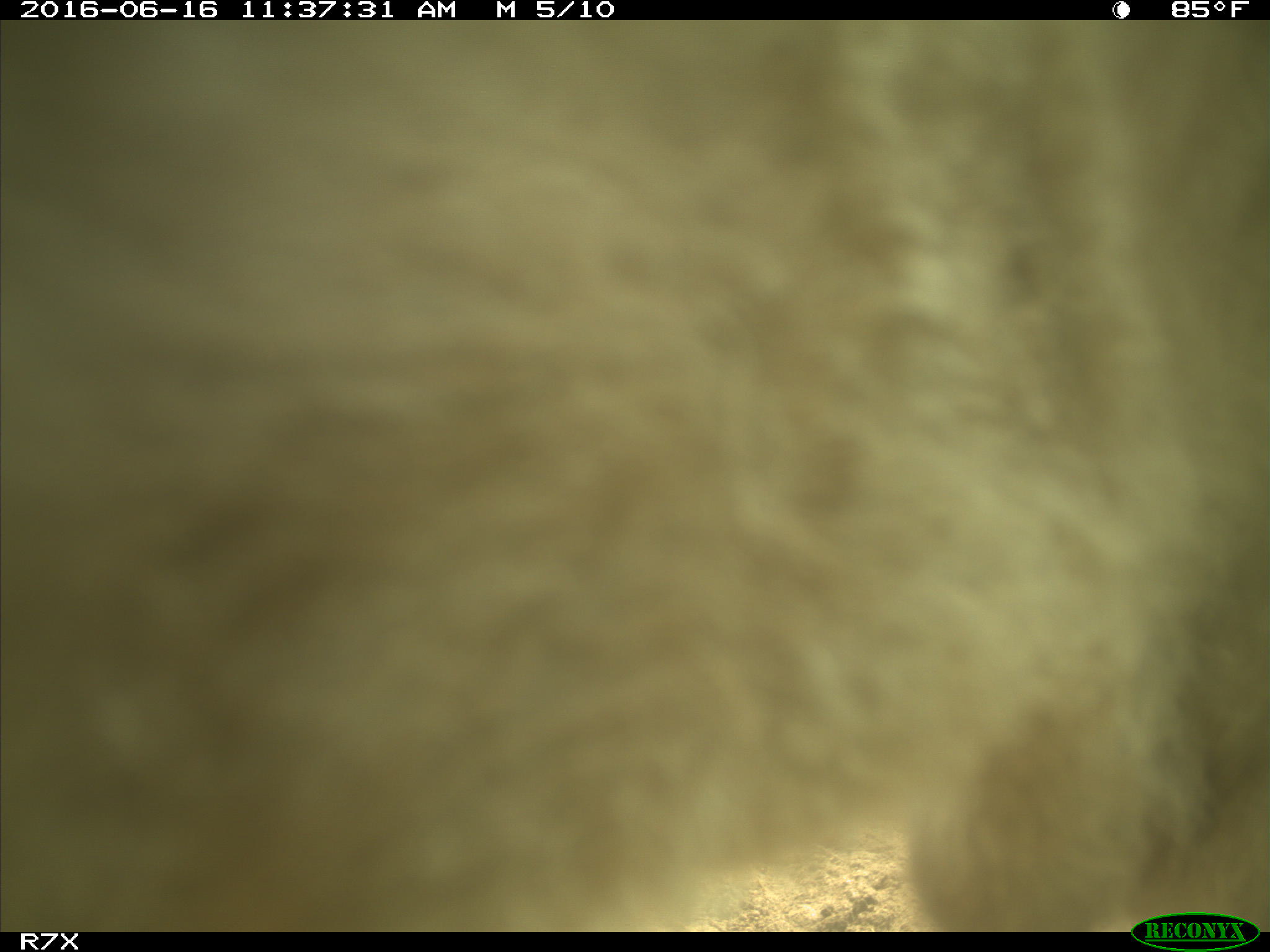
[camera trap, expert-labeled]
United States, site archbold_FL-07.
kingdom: Animalia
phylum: Chordata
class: Mammalia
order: Artiodactyla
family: Bovidae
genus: Bos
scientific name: Bos taurus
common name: domestic cow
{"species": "Bos taurus (domestic cow)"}